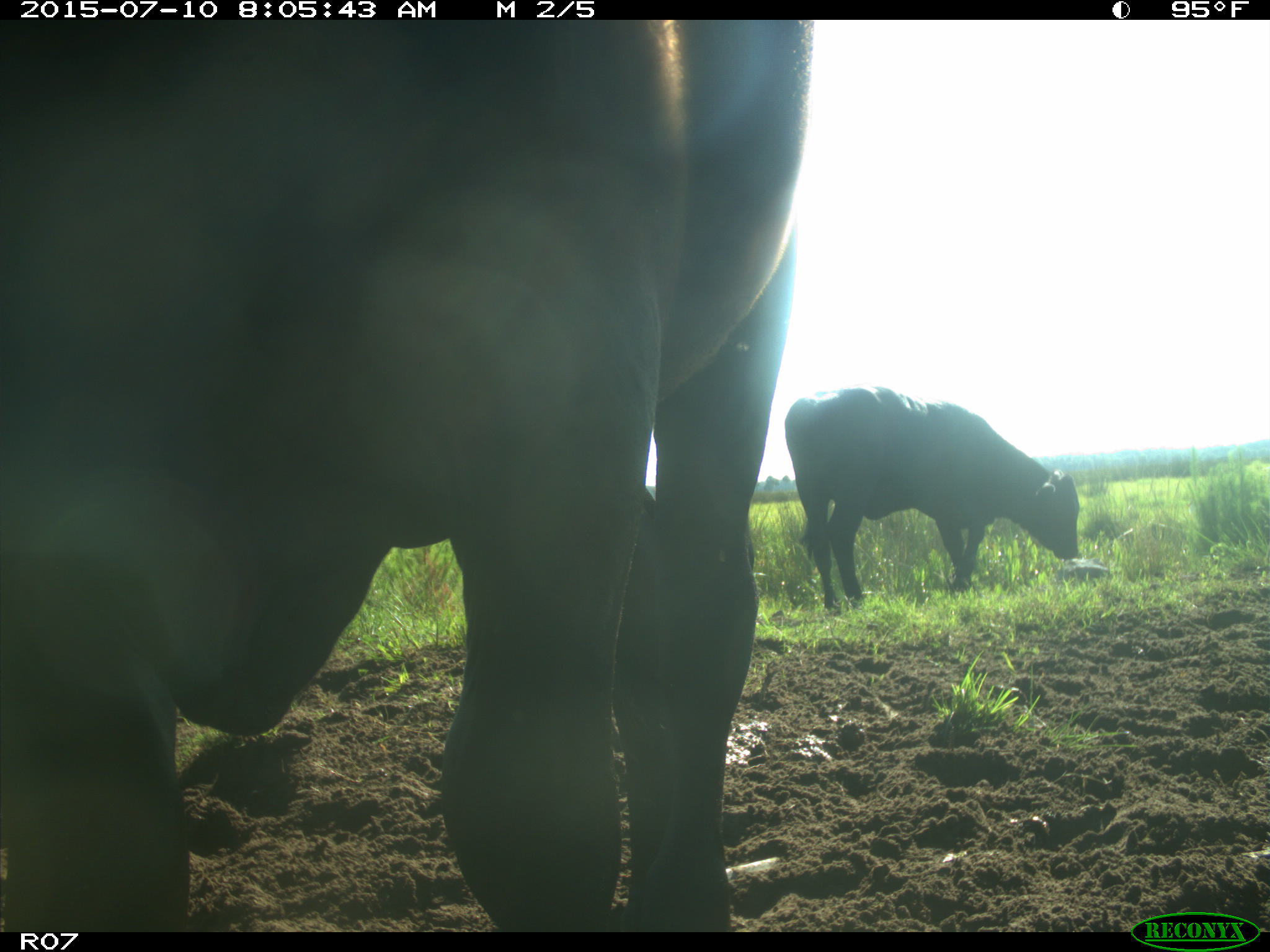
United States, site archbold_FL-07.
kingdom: Animalia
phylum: Chordata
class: Mammalia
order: Artiodactyla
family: Bovidae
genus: Bos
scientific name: Bos taurus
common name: domestic cow